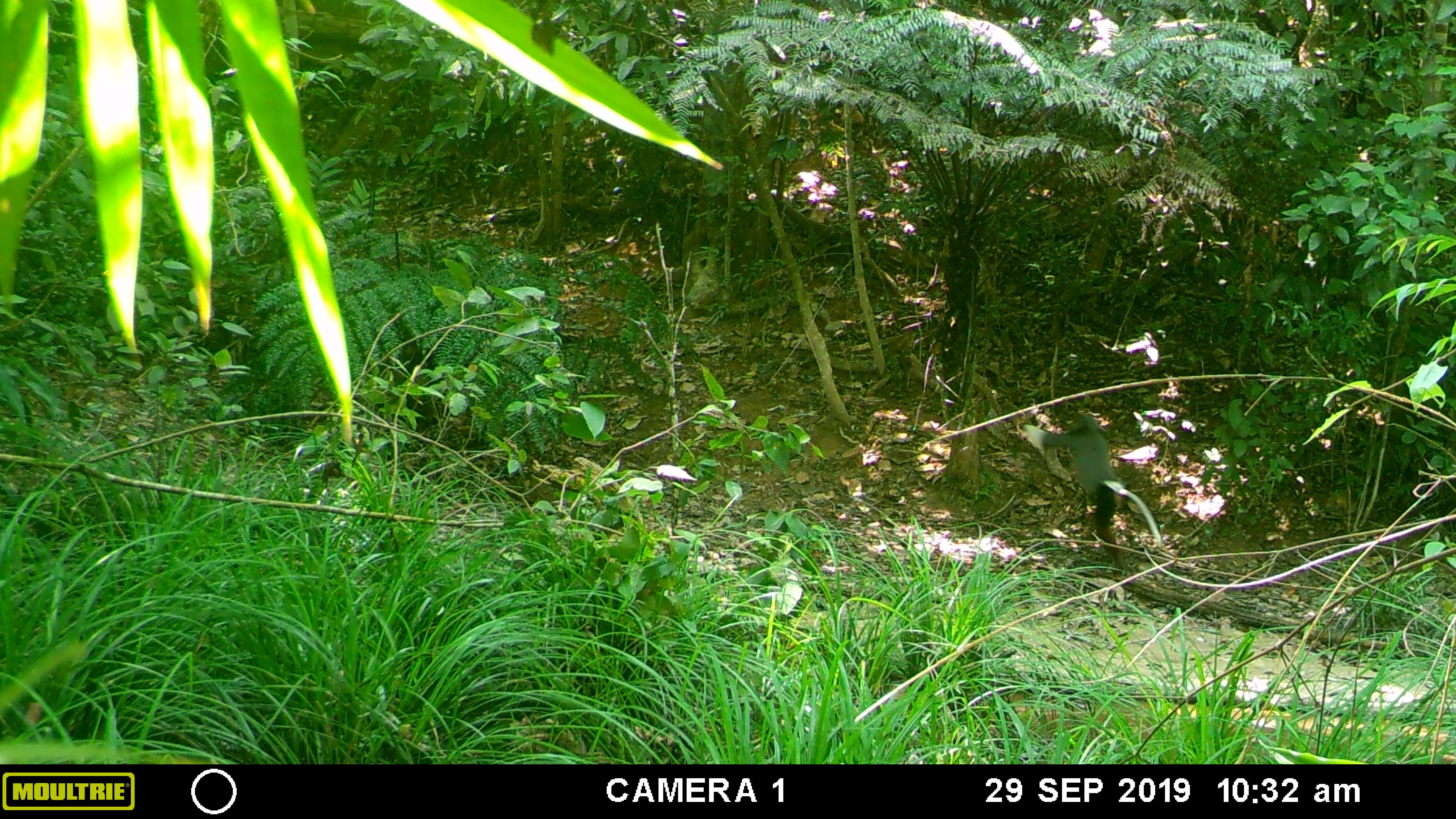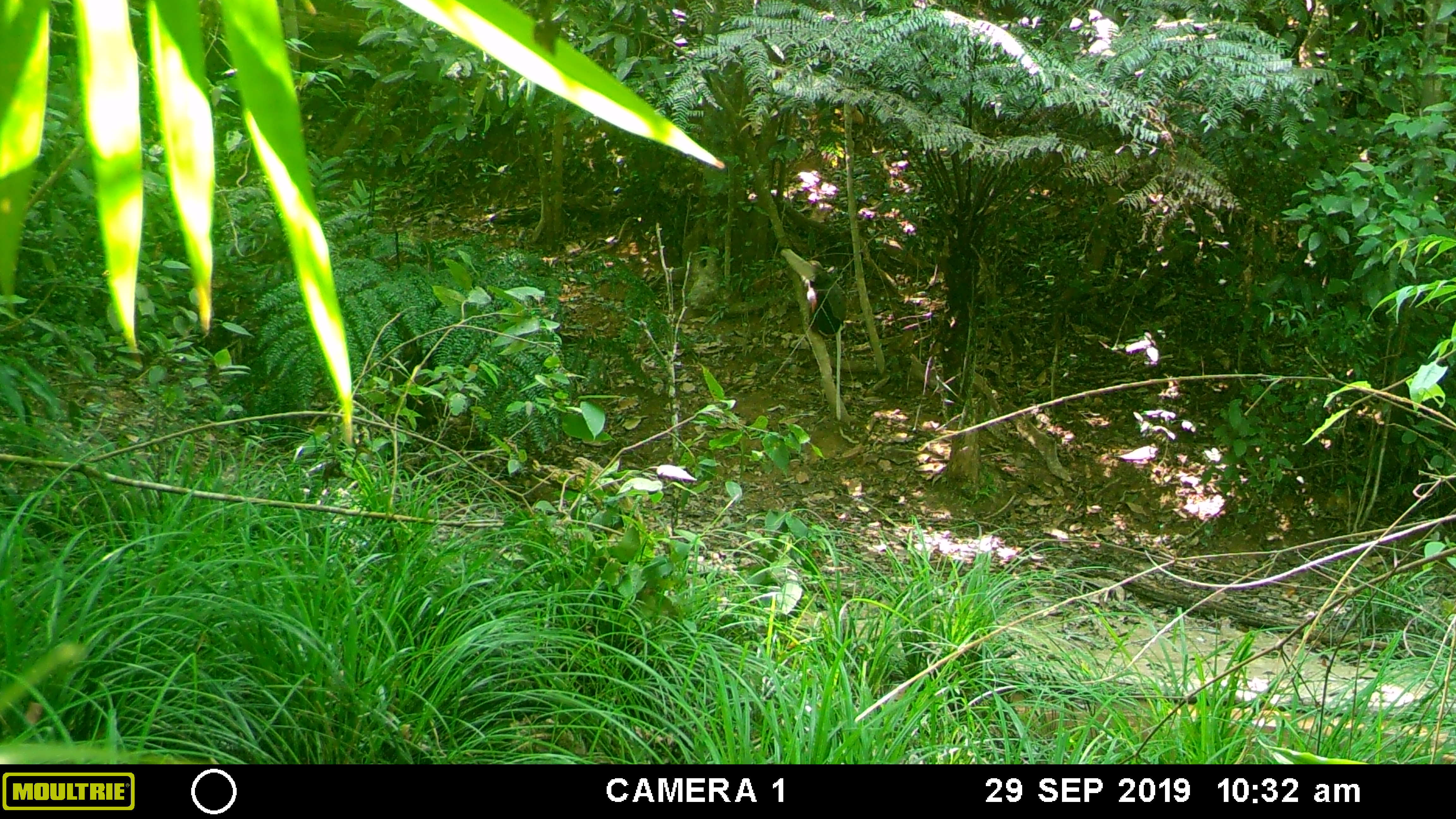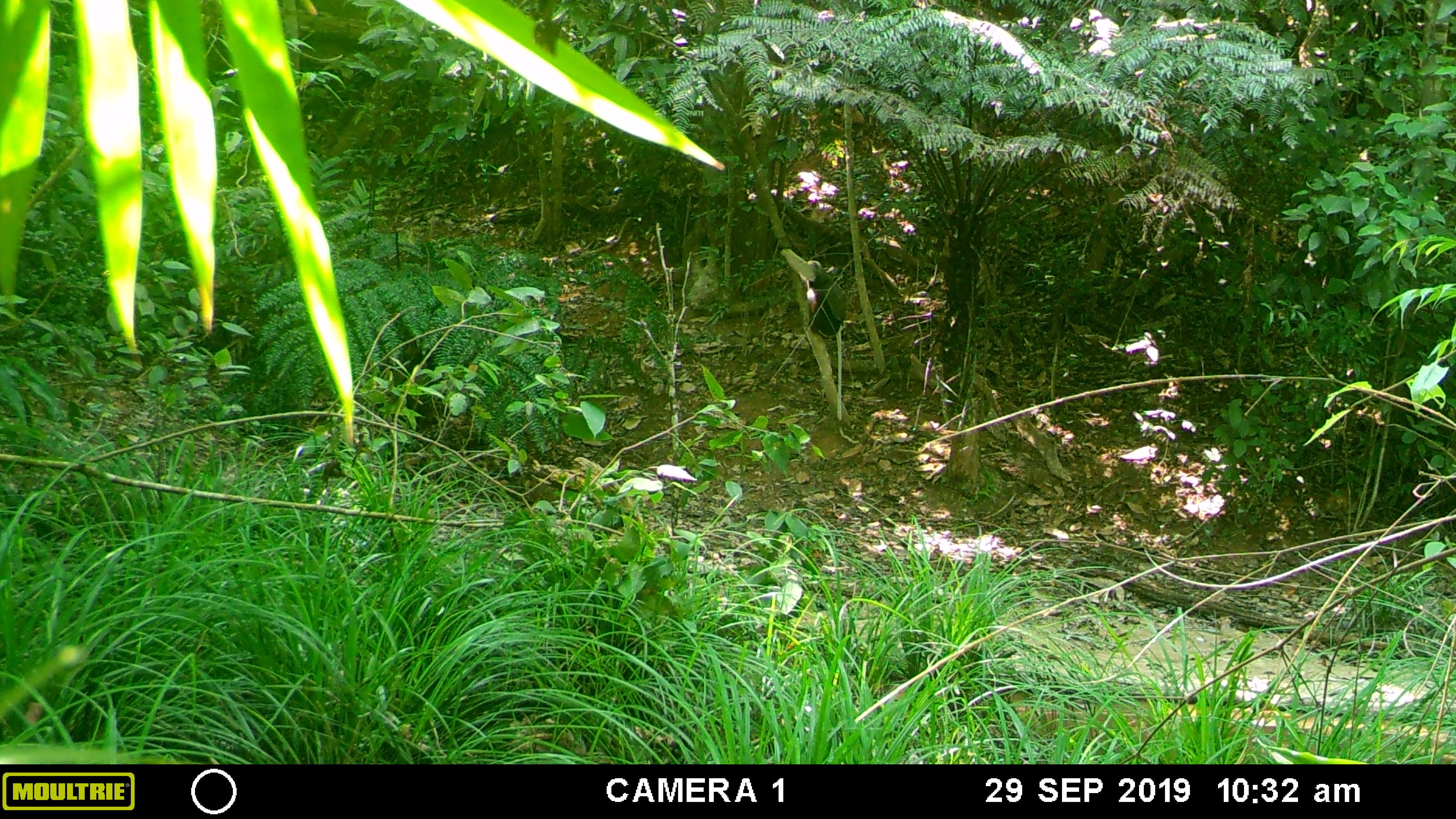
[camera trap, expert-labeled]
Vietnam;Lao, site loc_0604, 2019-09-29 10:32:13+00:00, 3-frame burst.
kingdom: Animalia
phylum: Chordata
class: Mammalia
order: Primates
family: Cercopithecidae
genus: Pygathrix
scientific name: Pygathrix nemaeus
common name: red-shanked douc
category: red shanked douc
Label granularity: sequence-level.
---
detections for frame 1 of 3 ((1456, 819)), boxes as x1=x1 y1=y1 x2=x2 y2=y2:
red shanked douc: x1=1009 y1=411 x2=1165 y2=578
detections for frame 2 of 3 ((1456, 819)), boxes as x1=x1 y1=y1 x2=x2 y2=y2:
red shanked douc: x1=778 y1=246 x2=848 y2=420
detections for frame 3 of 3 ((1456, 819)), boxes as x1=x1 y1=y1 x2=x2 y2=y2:
red shanked douc: x1=778 y1=247 x2=846 y2=421